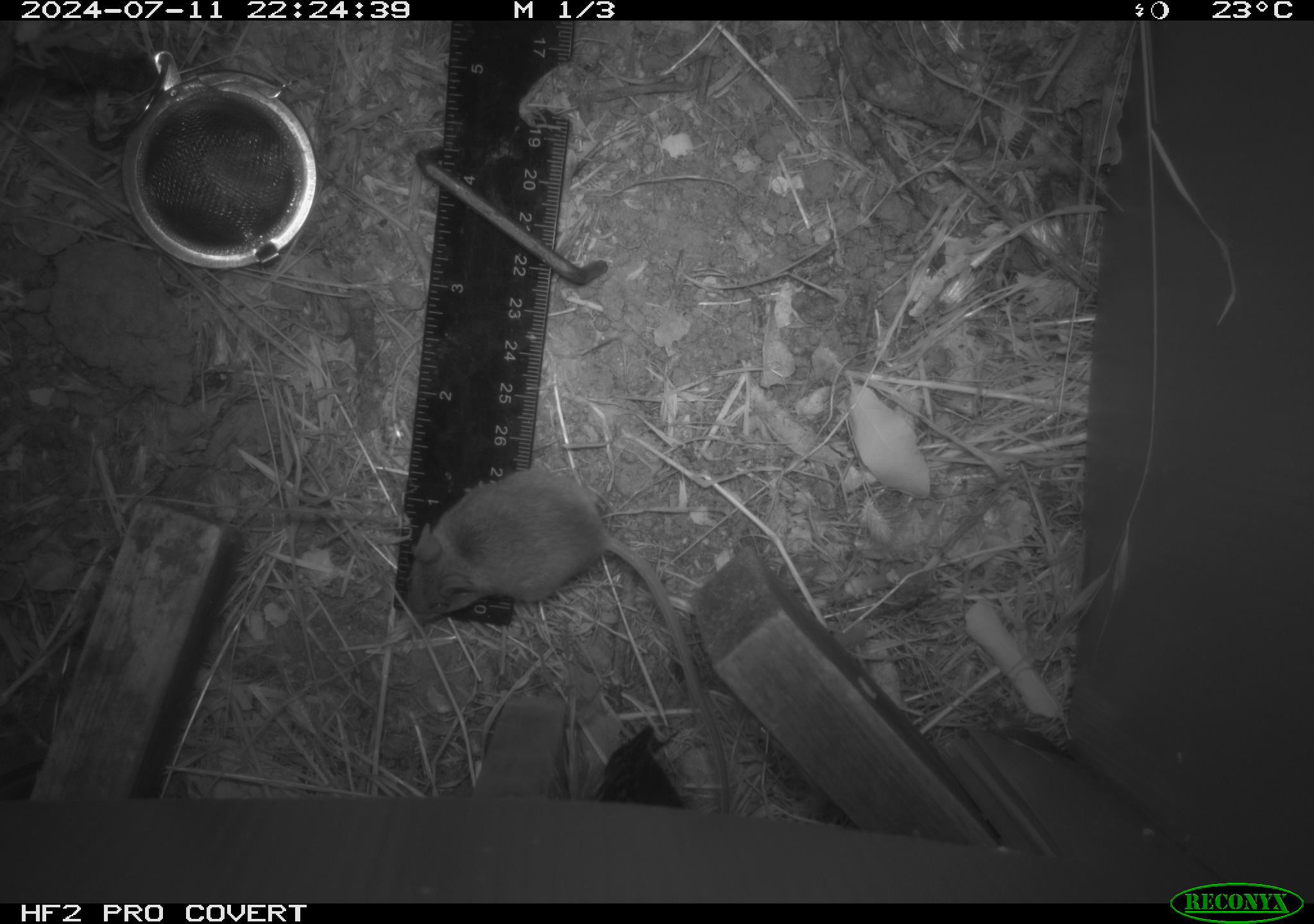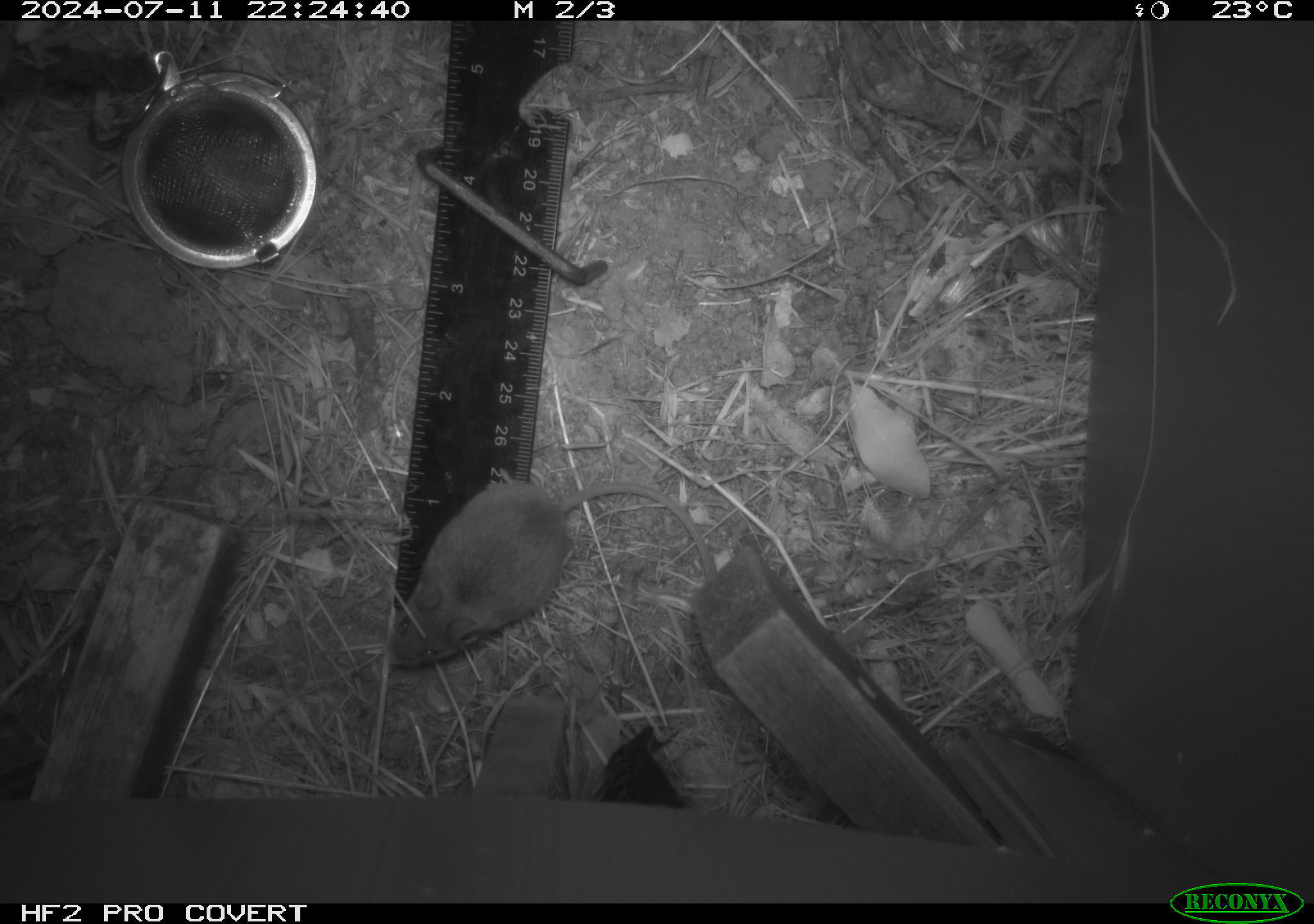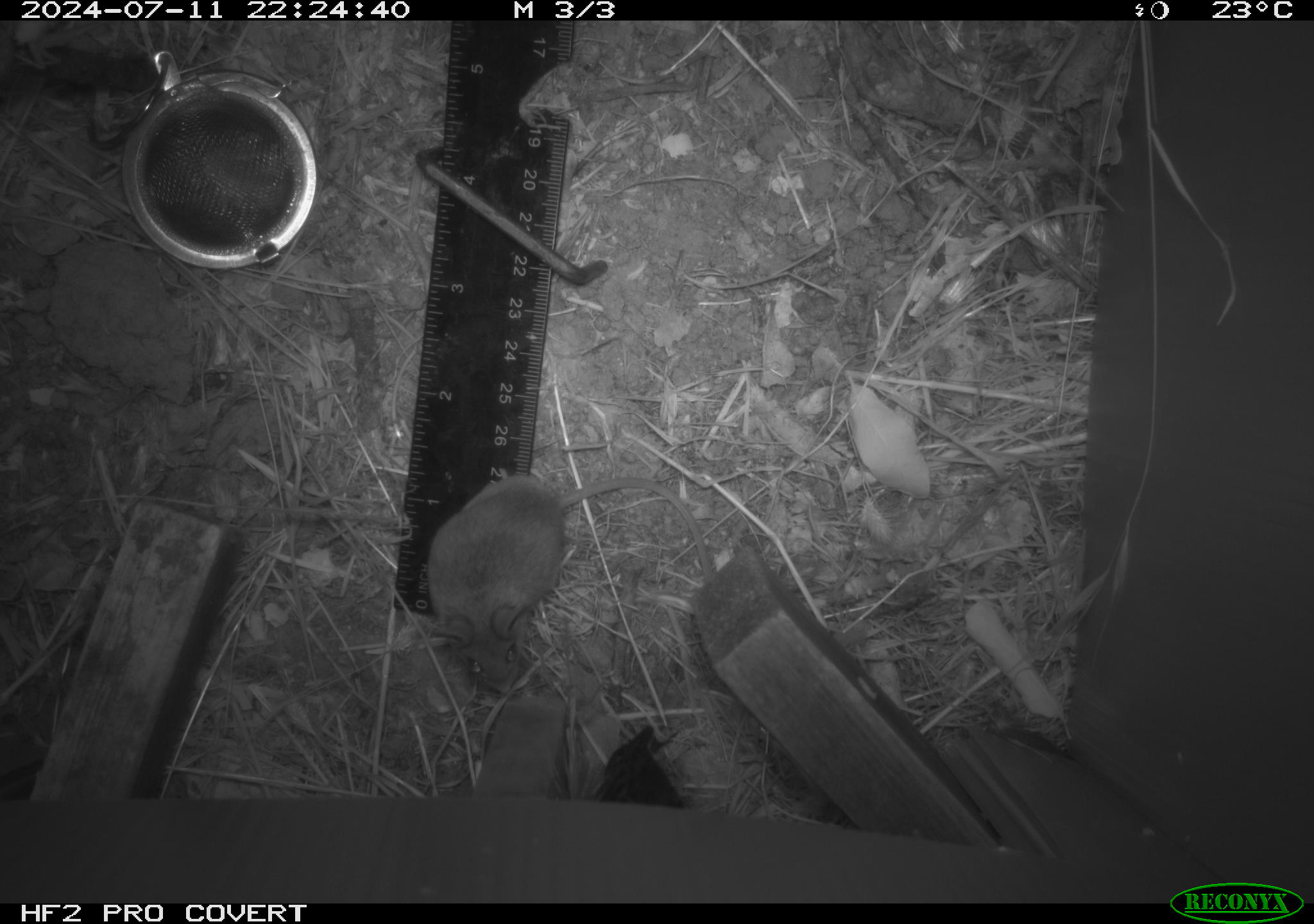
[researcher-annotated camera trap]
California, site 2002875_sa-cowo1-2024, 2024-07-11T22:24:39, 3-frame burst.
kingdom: Animalia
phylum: Chordata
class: Mammalia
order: Rodentia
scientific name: Rodentia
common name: mouse species